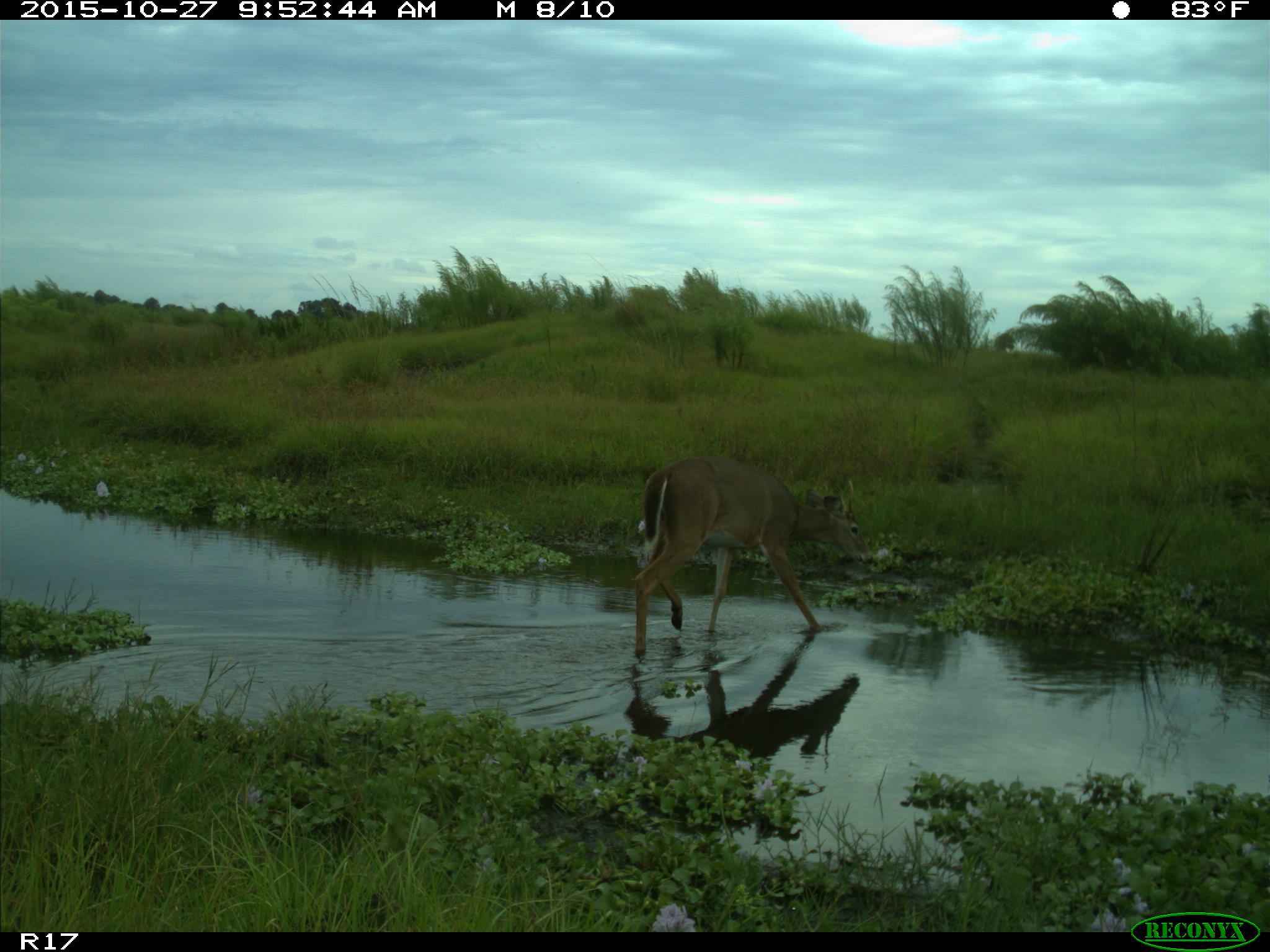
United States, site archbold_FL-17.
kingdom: Animalia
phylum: Chordata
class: Mammalia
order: Artiodactyla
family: Cervidae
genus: Odocoileus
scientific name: Odocoileus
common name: deer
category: unidentified deer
Unidentified deer (deer) (Odocoileus).